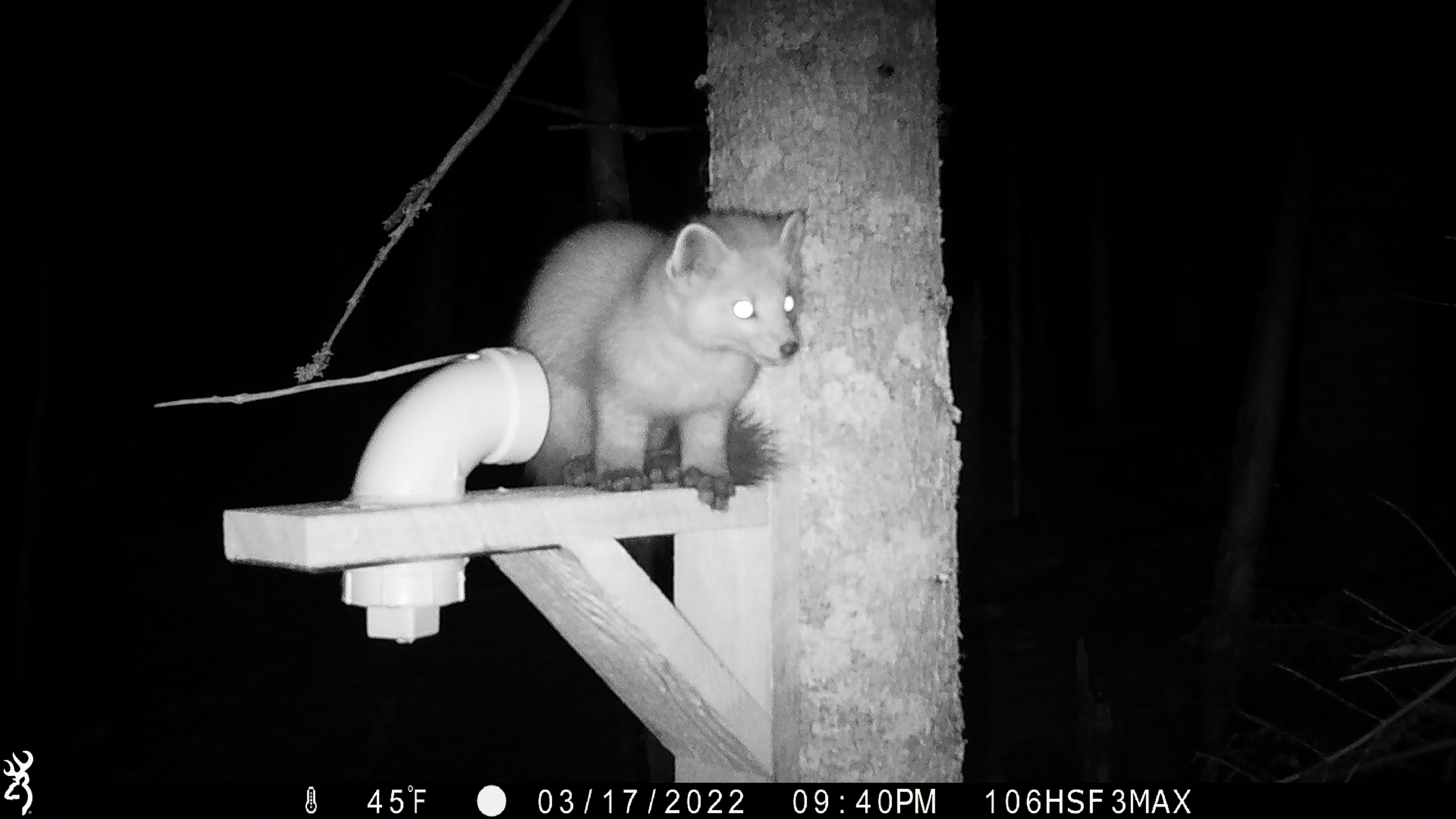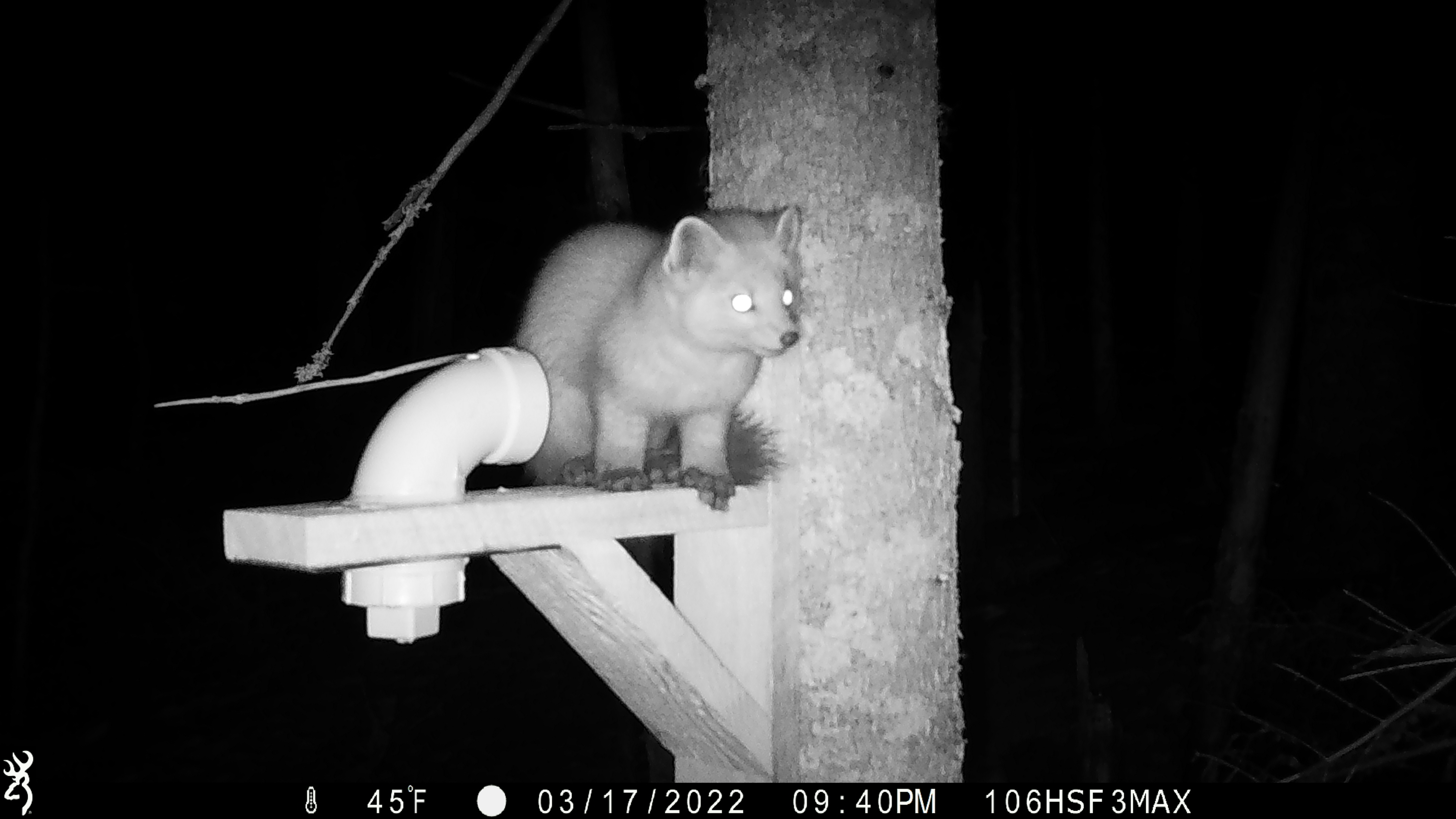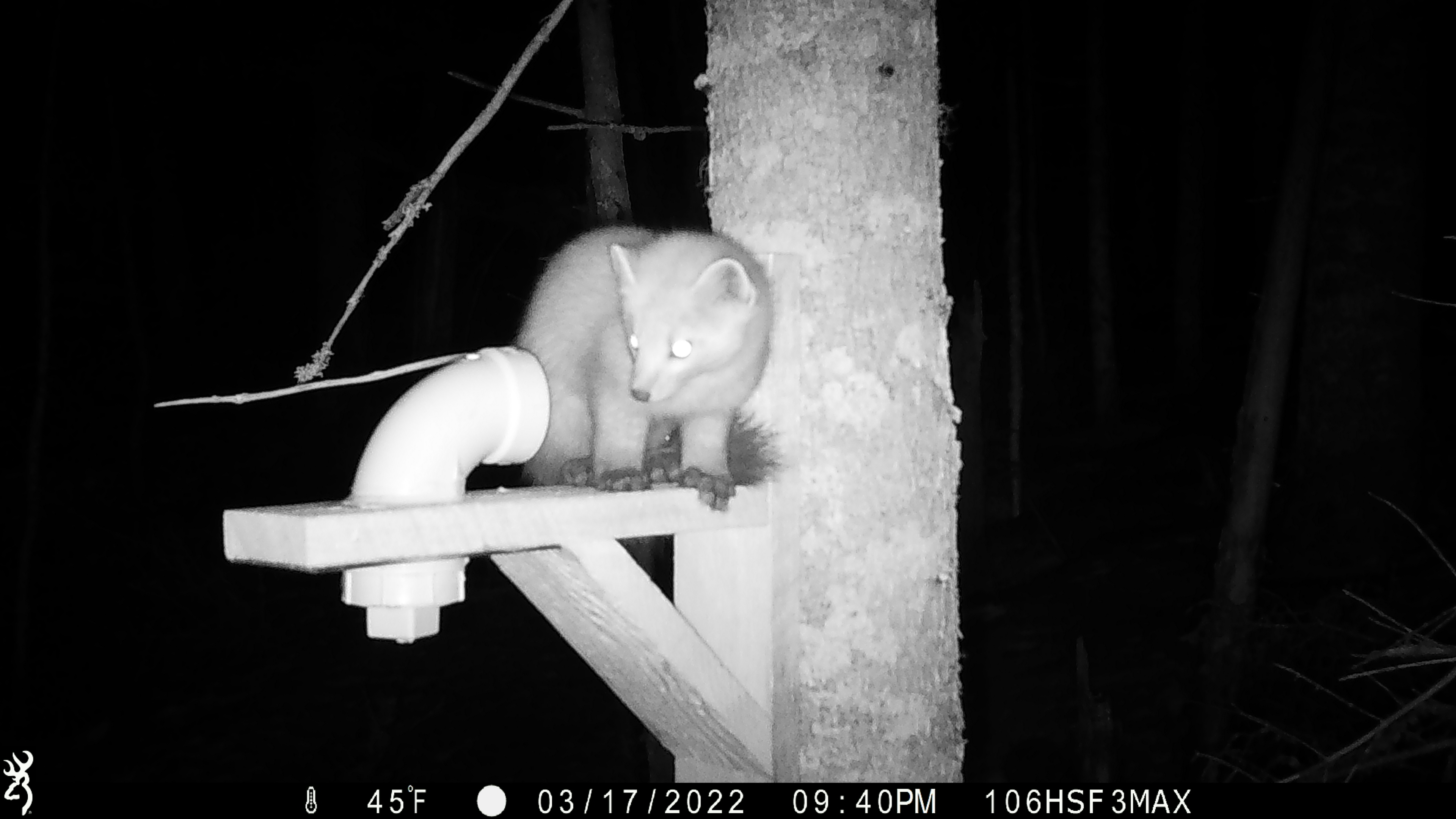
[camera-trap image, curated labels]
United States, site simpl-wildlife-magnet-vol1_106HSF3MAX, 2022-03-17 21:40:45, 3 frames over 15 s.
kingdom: Animalia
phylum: Chordata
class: Mammalia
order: Carnivora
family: Mustelidae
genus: Martes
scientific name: Martes americana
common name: american marten